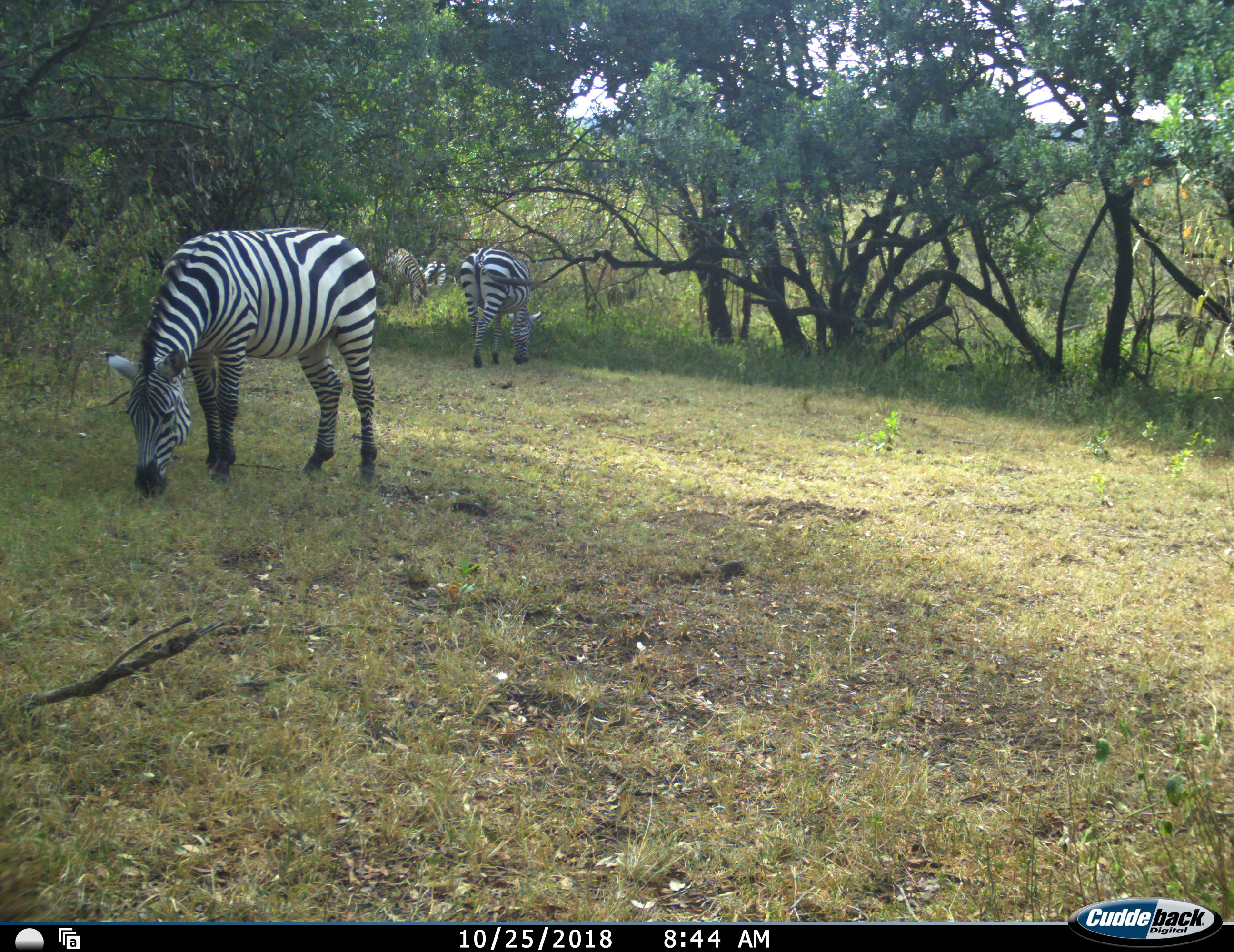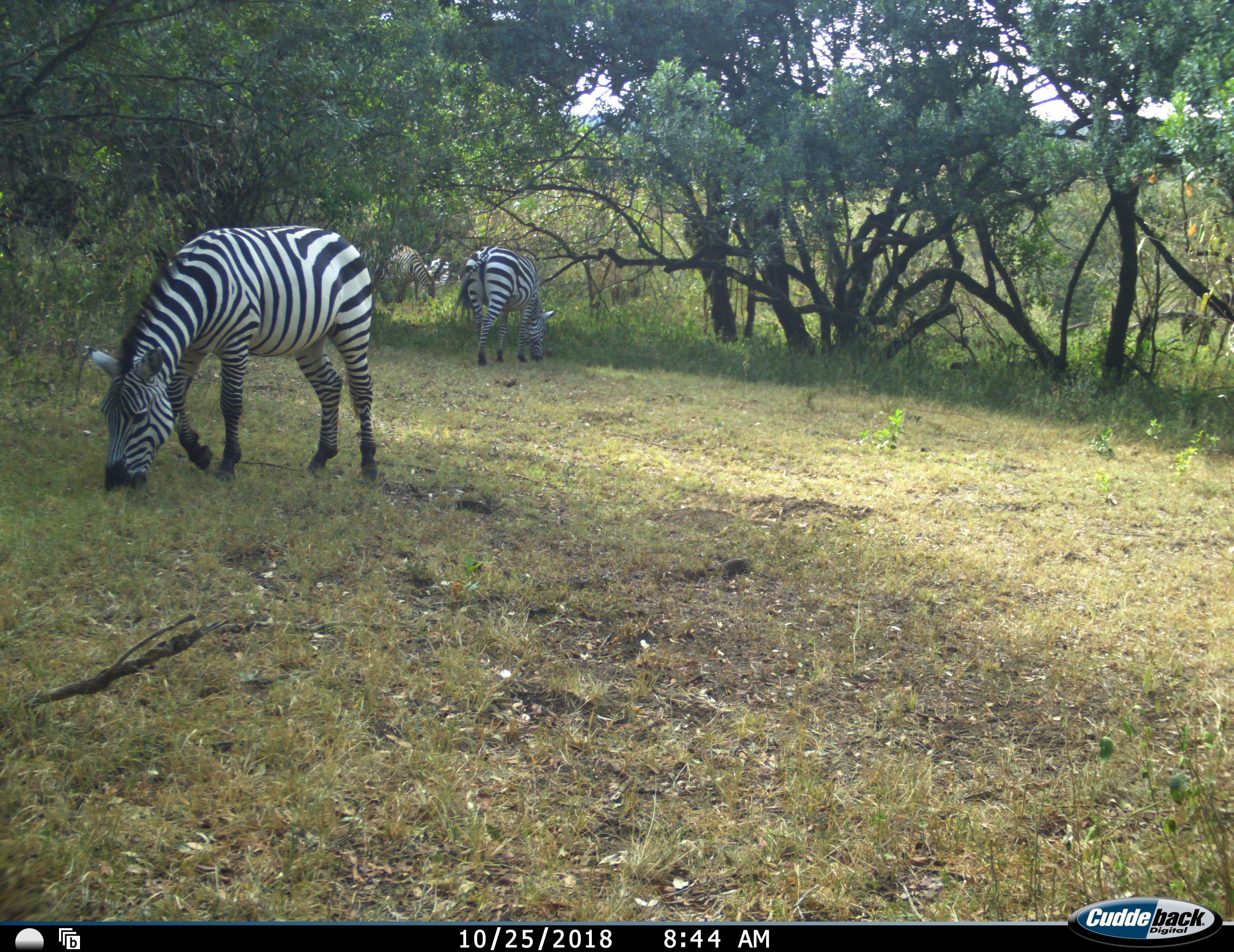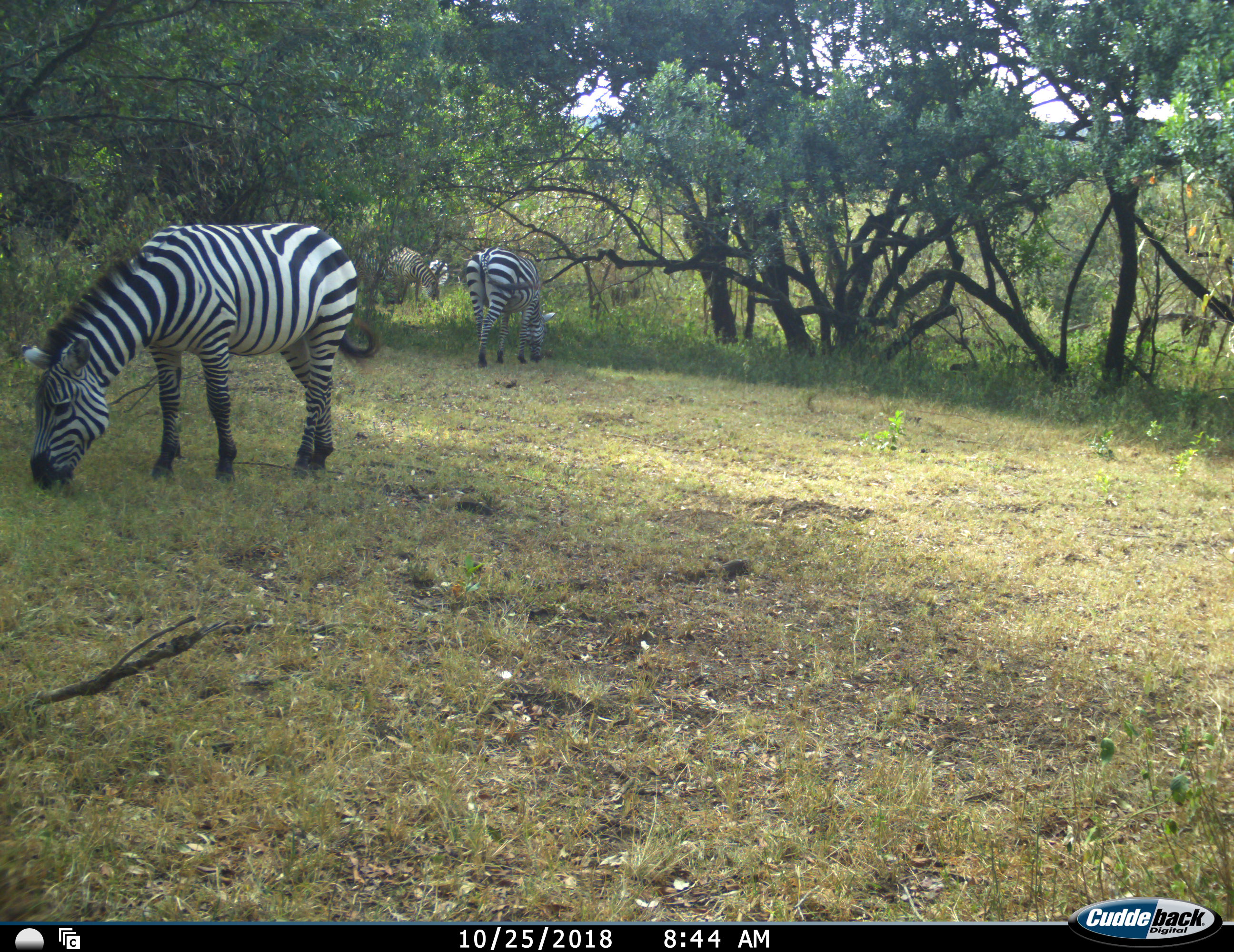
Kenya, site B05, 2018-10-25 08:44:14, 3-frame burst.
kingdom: Animalia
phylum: Chordata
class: Mammalia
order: Perissodactyla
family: Equidae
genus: Equus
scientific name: Equus quagga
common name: plains zebra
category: zebra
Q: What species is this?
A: Zebra (plains zebra) (Equus quagga).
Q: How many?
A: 4.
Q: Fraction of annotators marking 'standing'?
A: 22%.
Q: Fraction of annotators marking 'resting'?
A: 0%.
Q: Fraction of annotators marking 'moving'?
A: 0%.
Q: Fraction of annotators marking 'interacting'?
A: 0%.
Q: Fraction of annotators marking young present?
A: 0%.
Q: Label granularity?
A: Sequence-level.